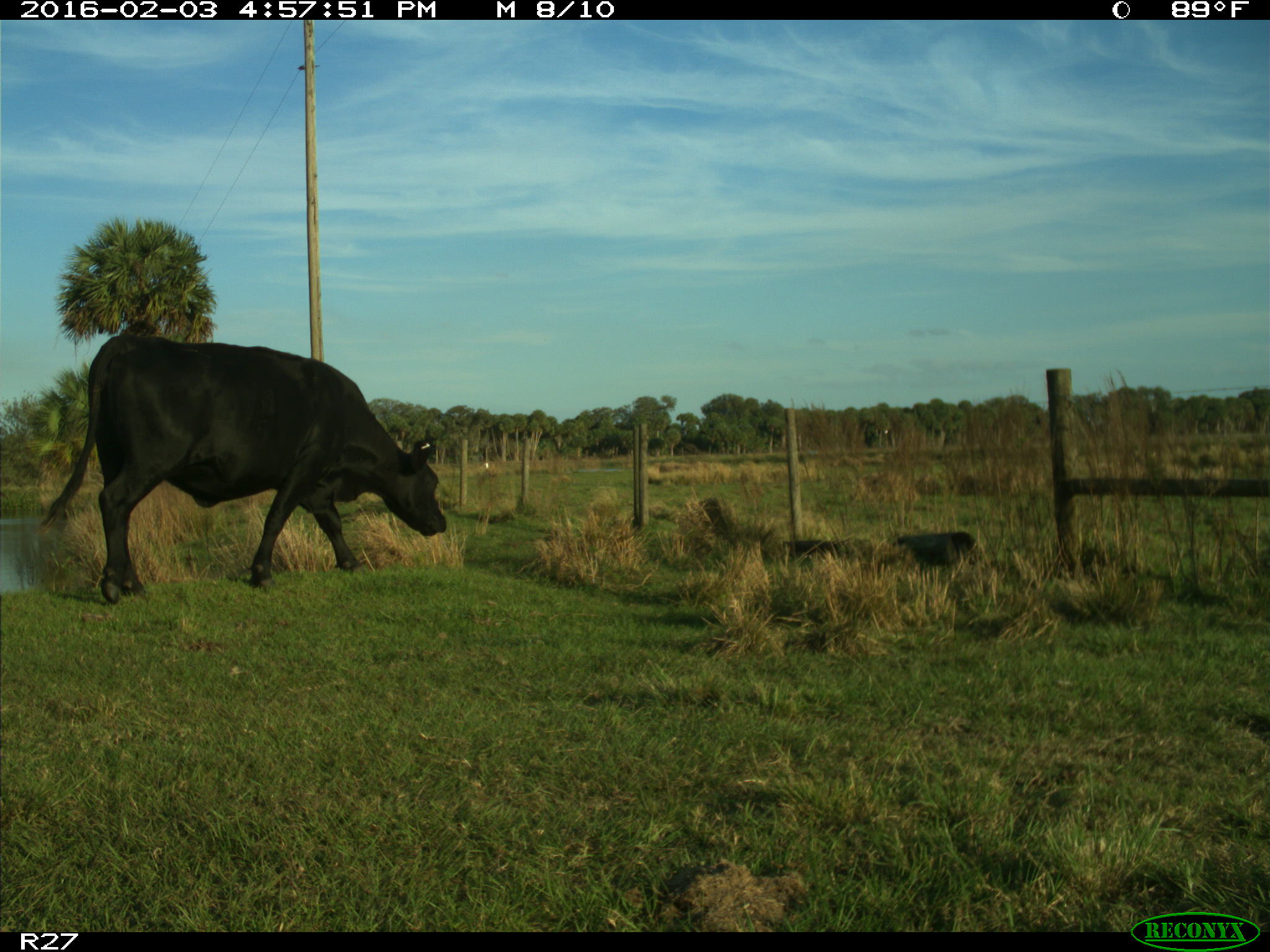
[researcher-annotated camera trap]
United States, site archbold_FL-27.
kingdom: Animalia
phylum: Chordata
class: Mammalia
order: Artiodactyla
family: Bovidae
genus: Bos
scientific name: Bos taurus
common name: domestic cow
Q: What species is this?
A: Bos taurus (domestic cow).